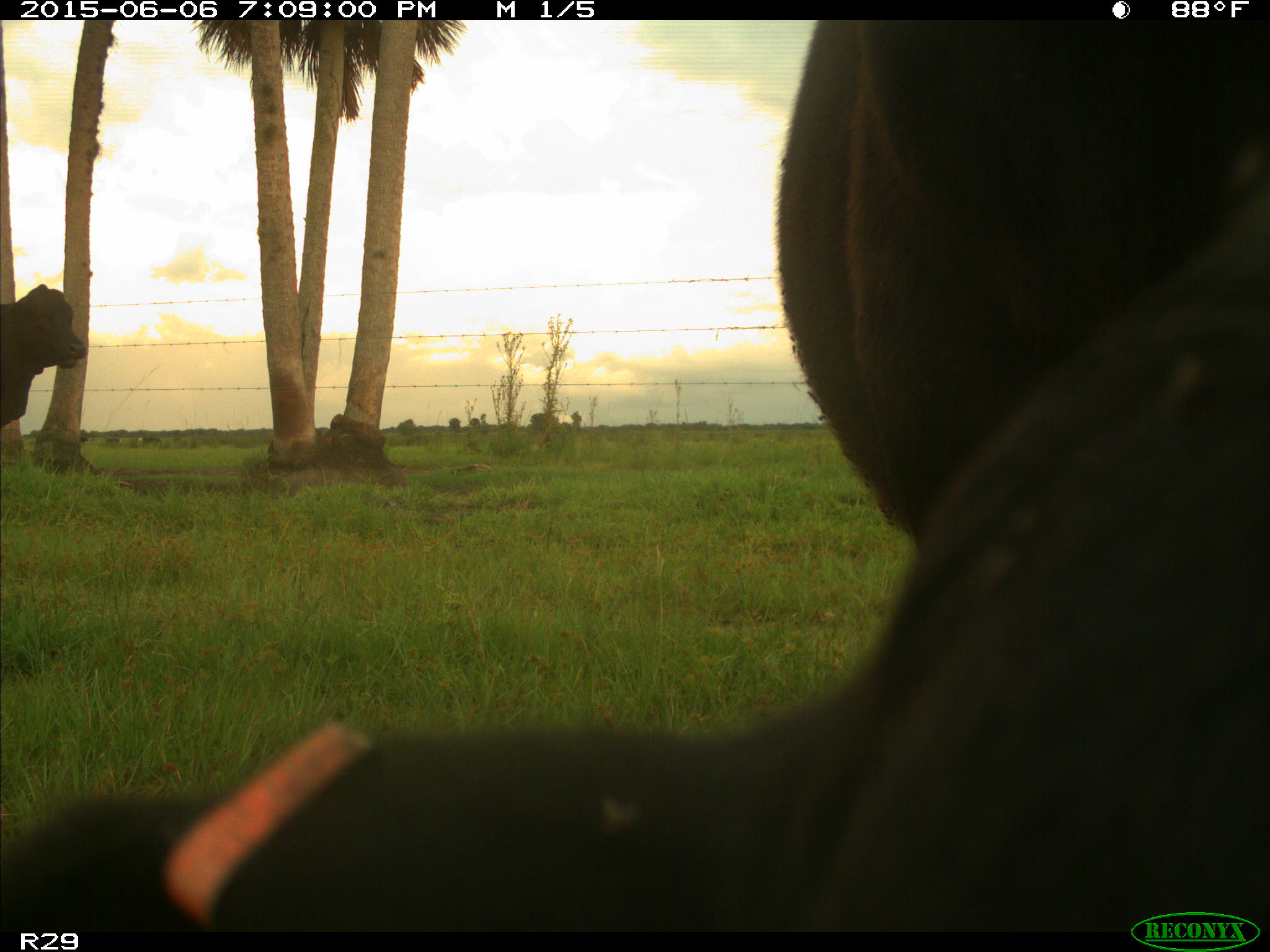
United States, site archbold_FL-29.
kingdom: Animalia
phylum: Chordata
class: Mammalia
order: Artiodactyla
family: Bovidae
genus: Bos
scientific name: Bos taurus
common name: domestic cow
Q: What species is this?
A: Bos taurus (domestic cow).